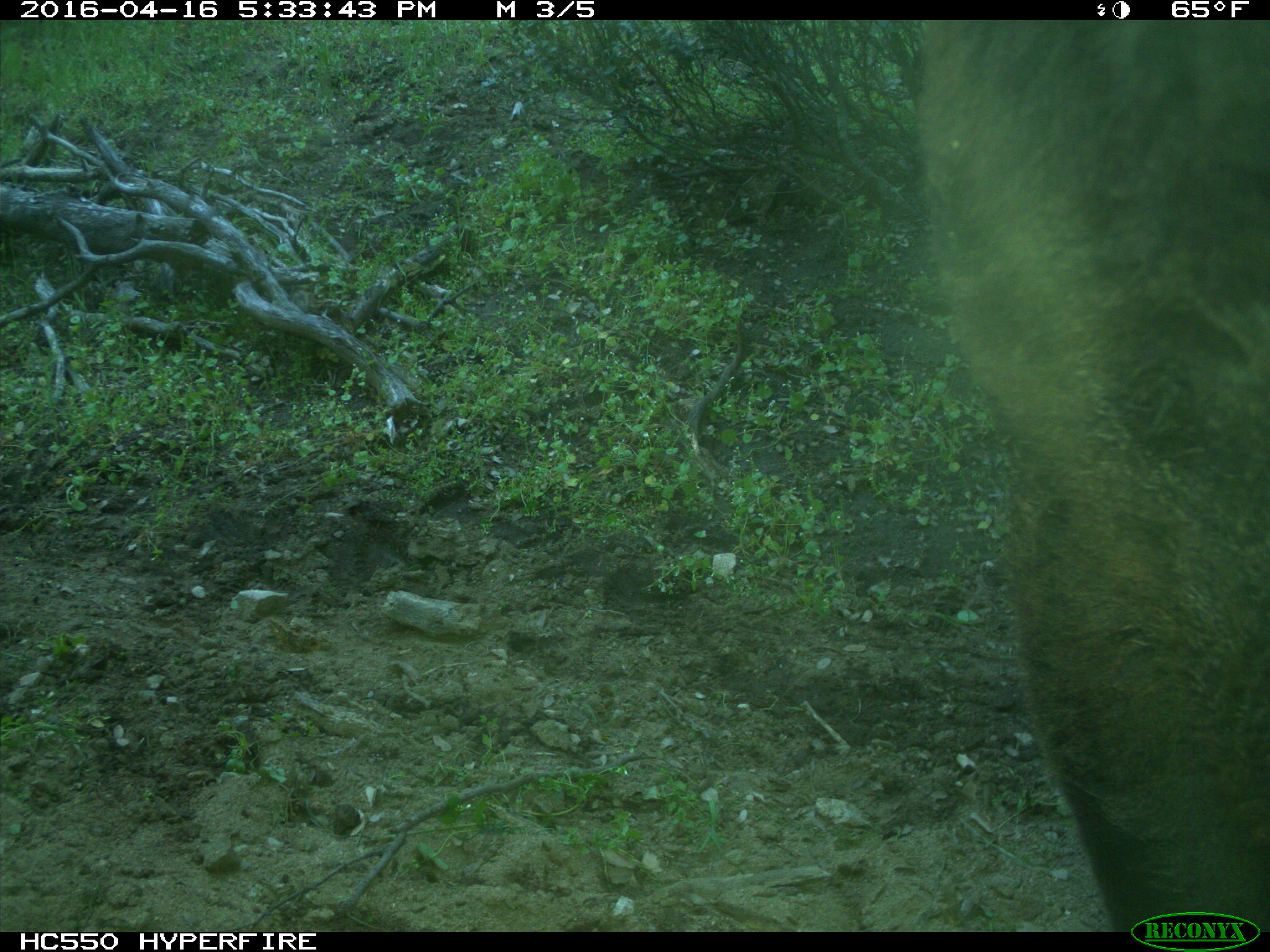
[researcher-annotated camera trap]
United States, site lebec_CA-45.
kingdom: Animalia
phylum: Chordata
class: Mammalia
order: Artiodactyla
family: Bovidae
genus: Bos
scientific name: Bos taurus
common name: domestic cow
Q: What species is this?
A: Bos taurus (domestic cow).